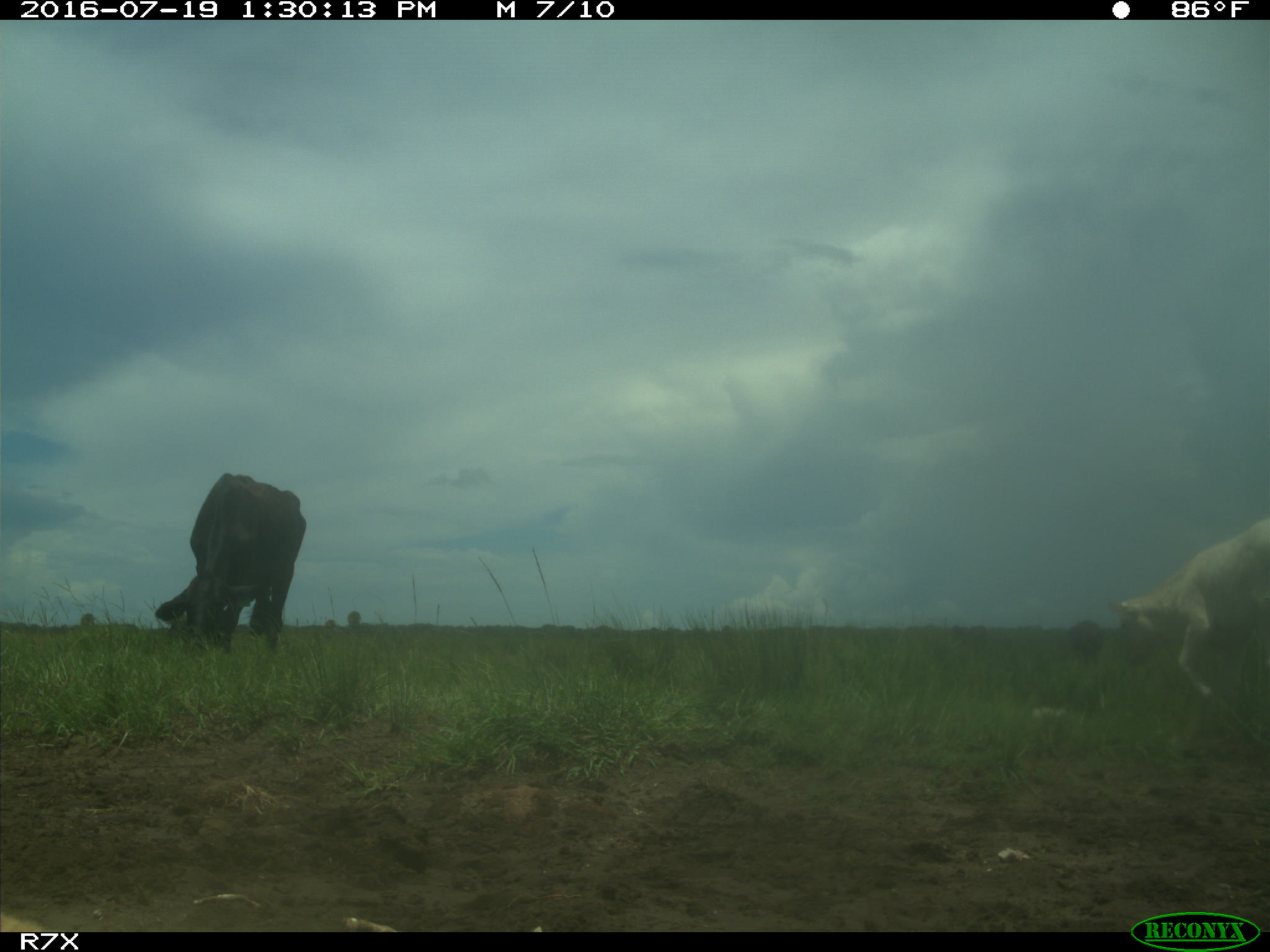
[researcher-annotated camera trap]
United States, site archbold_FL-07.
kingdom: Animalia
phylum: Chordata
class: Mammalia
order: Artiodactyla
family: Bovidae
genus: Bos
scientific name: Bos taurus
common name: domestic cow